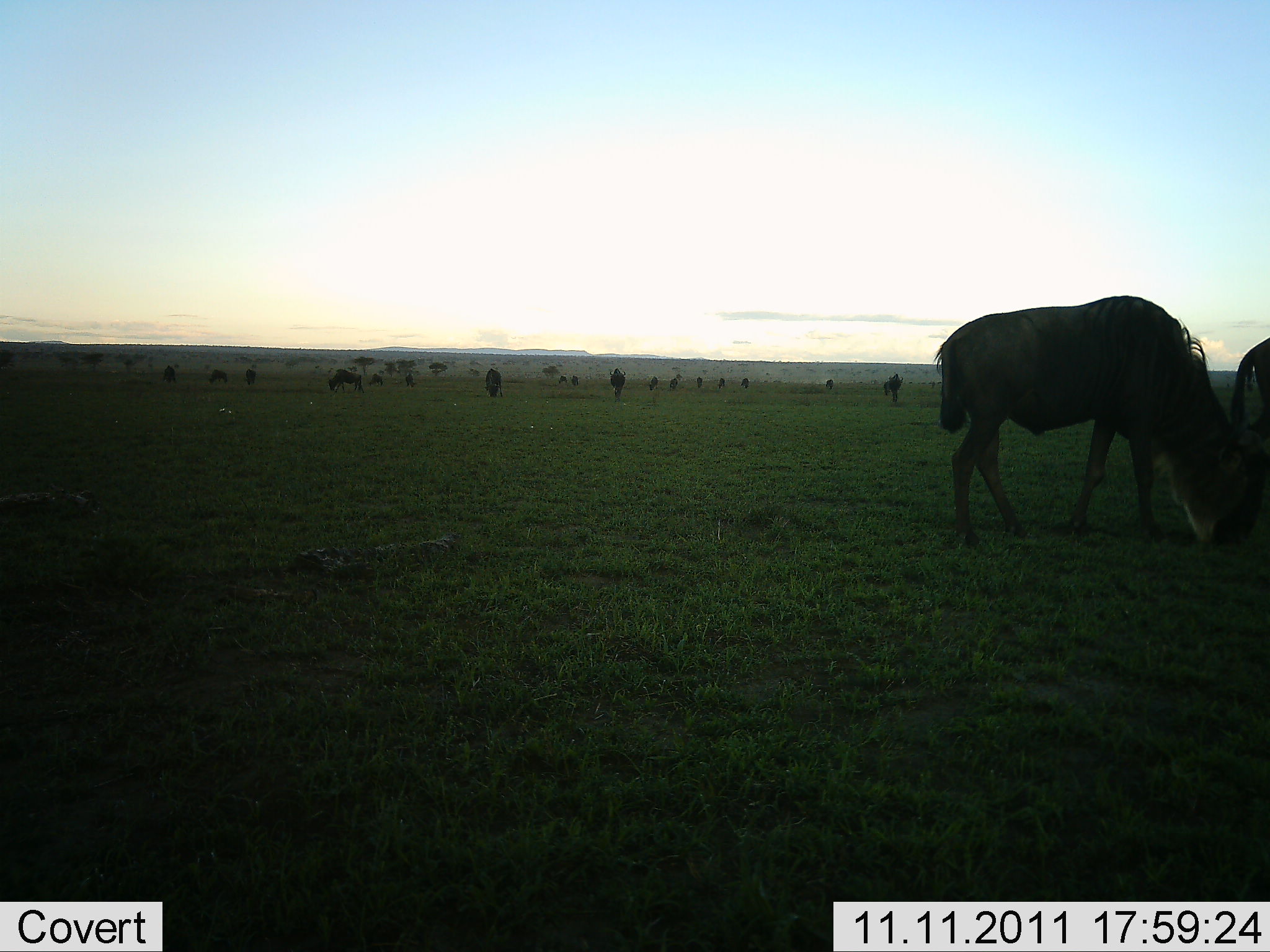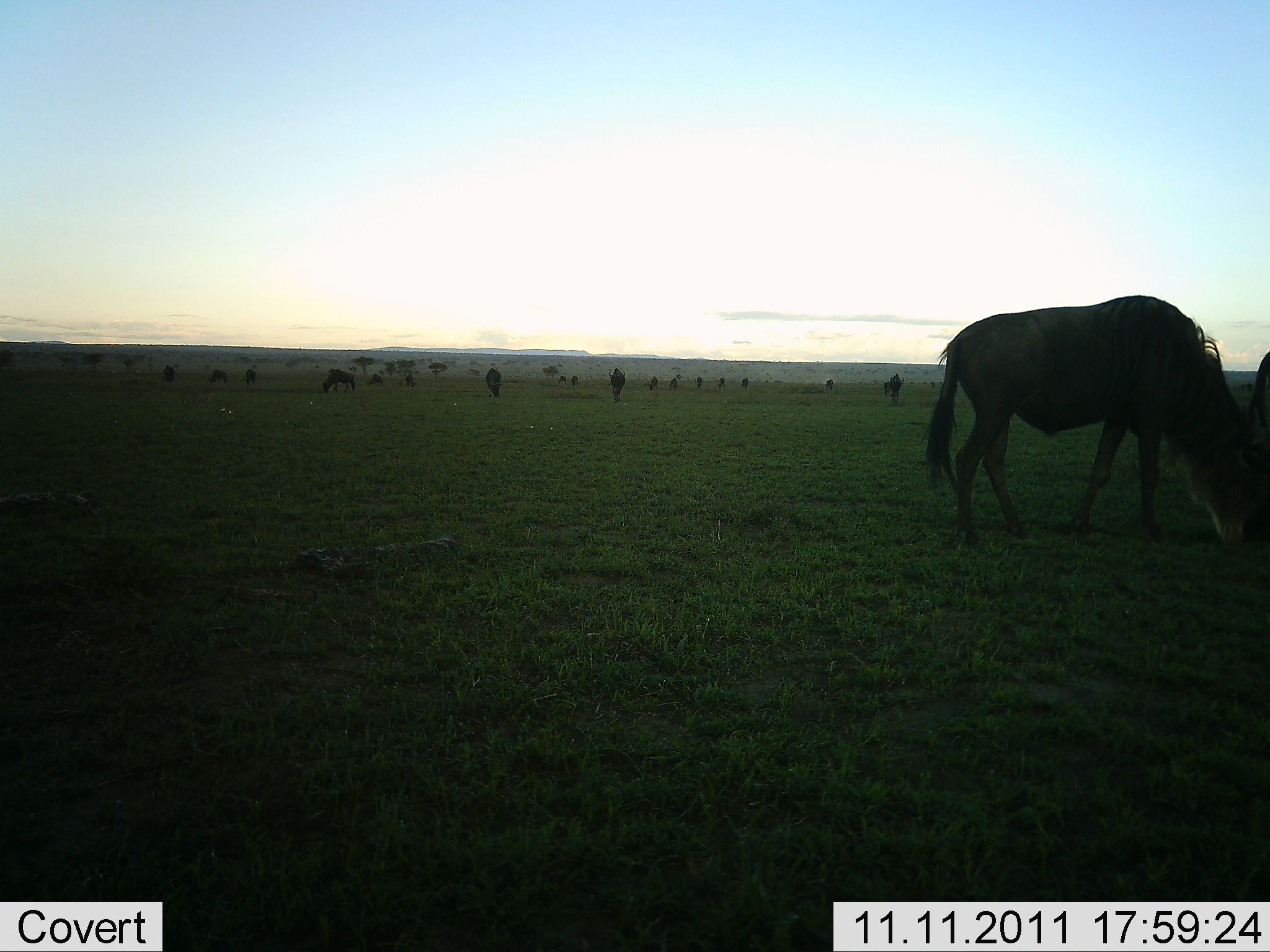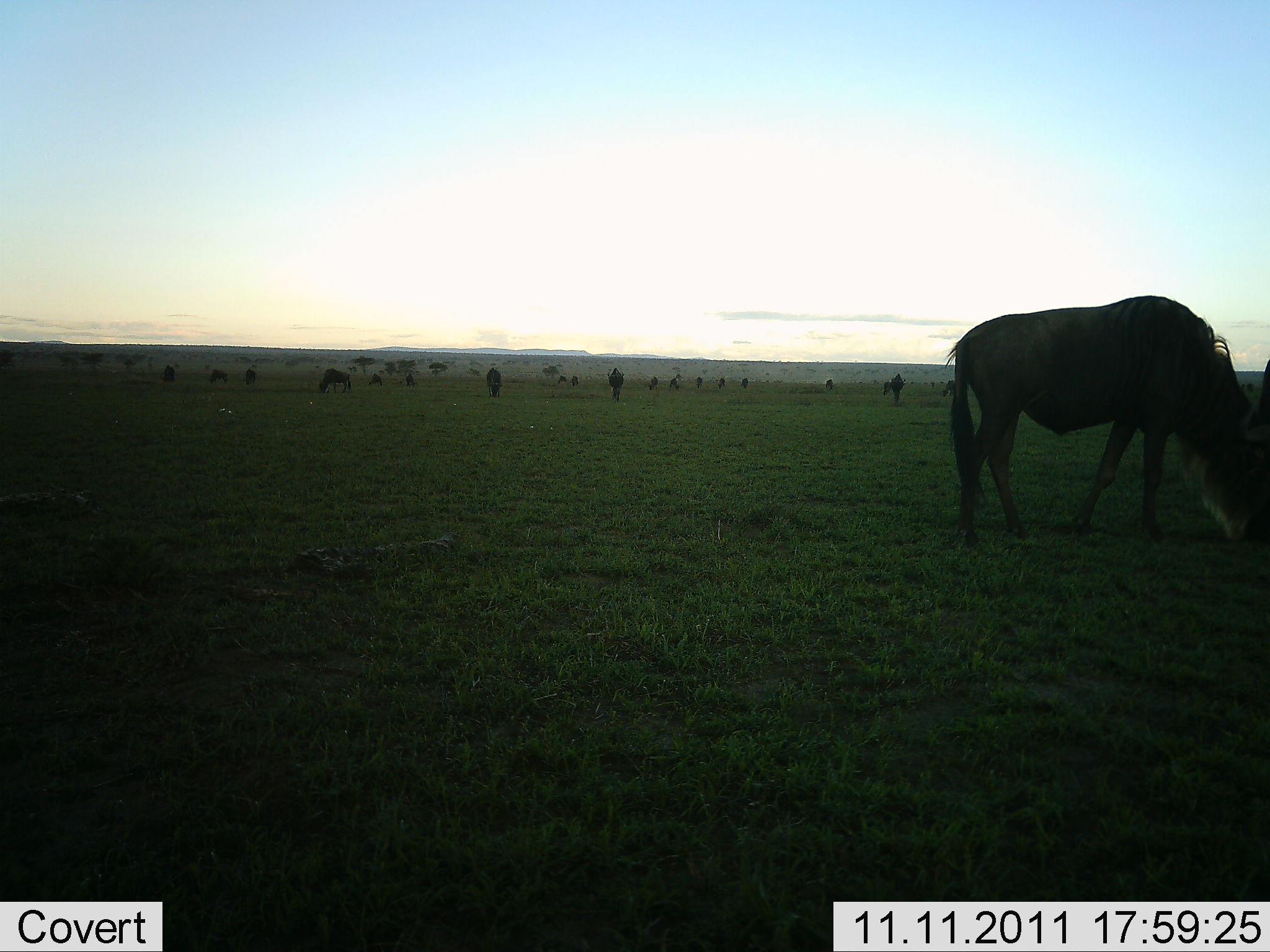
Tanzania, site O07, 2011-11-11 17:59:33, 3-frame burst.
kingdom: Animalia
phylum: Chordata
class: Mammalia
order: Artiodactyla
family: Bovidae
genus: Connochaetes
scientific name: Connochaetes taurinus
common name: blue wildebeest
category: wildebeest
Wildebeest (blue wildebeest) (Connochaetes taurinus), count 11-50. Behavior (volunteer vote fractions): standing 50%, resting 0%, moving 14%, interacting 0%. Young present (vote fraction): 0%. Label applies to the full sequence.